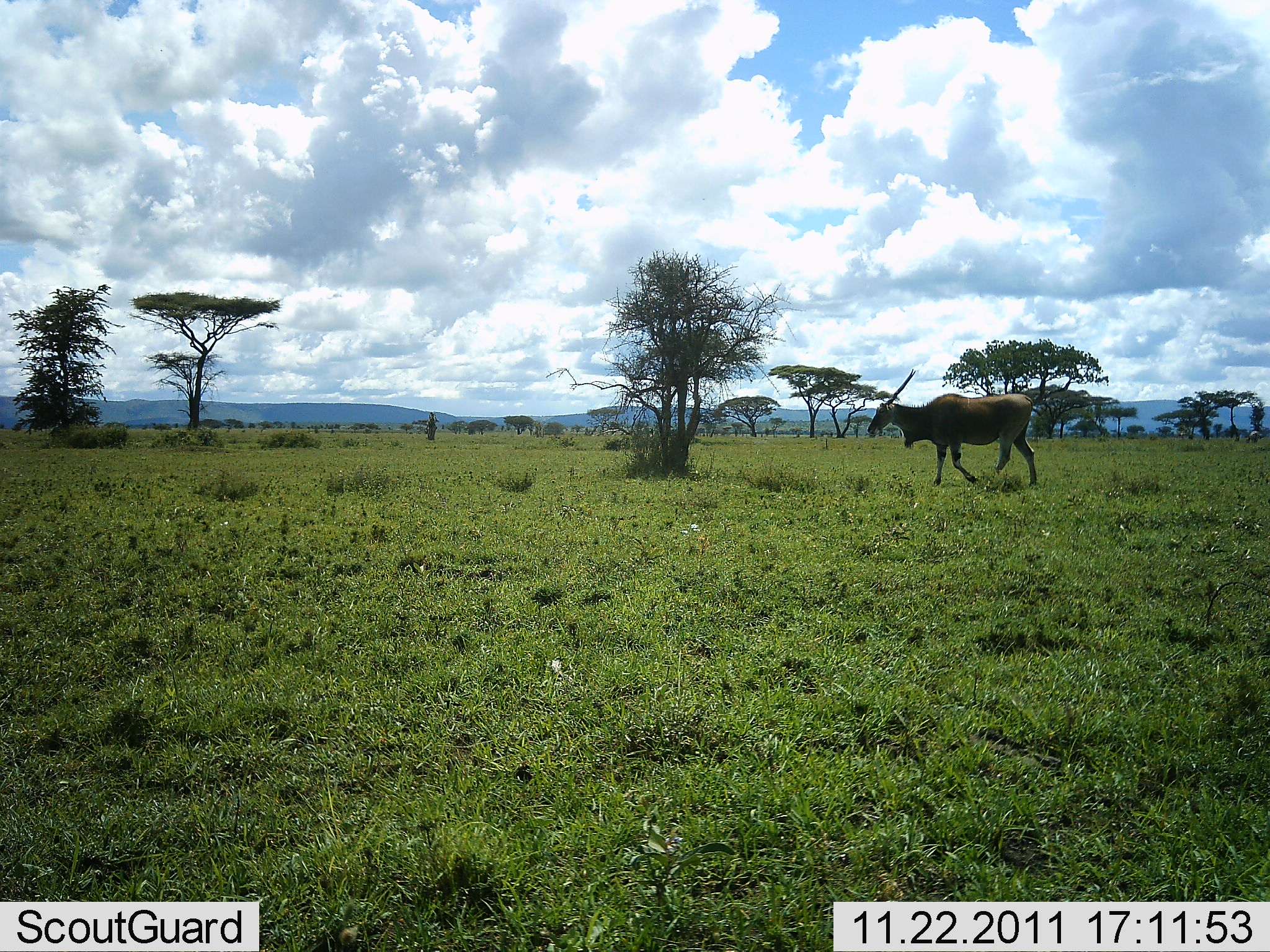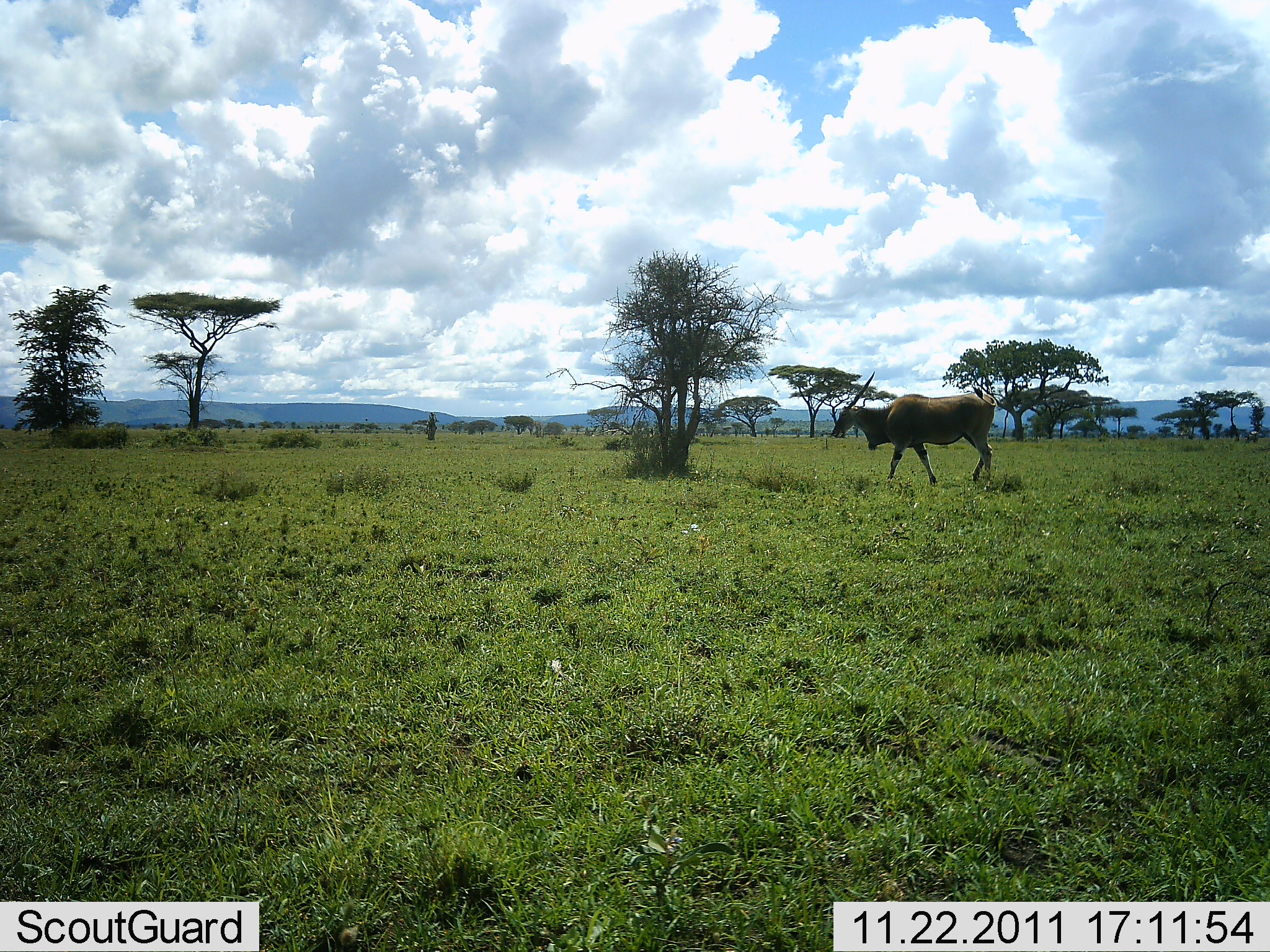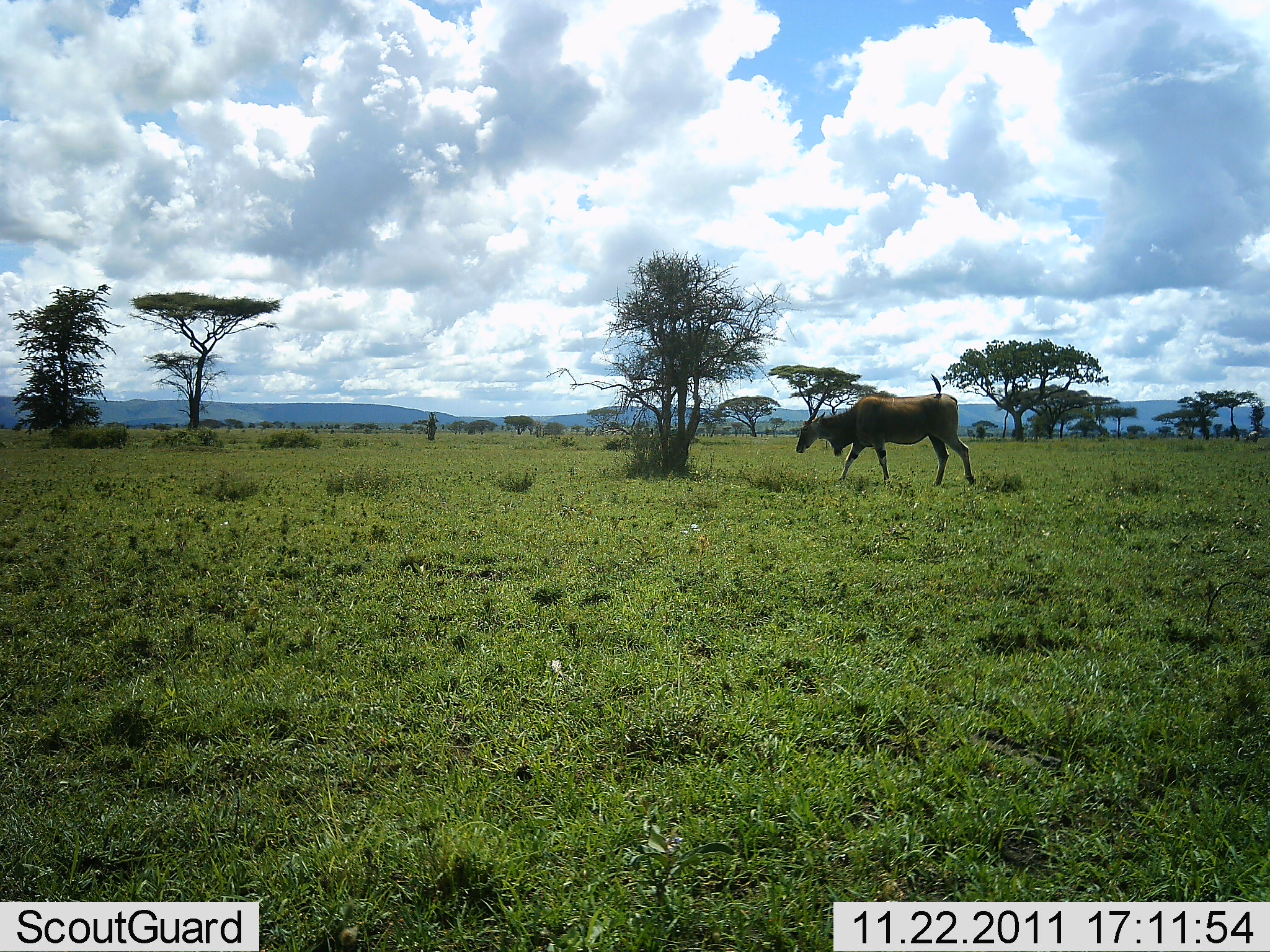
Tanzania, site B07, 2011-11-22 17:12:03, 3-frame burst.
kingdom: Animalia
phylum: Chordata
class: Mammalia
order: Artiodactyla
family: Bovidae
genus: Tragelaphus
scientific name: Tragelaphus oryx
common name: eland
Eland (Tragelaphus oryx), count 1. Behavior (volunteer vote fractions): standing 17%, resting 0%, moving 100%, interacting 0%. Young present (vote fraction): 0%. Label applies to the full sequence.